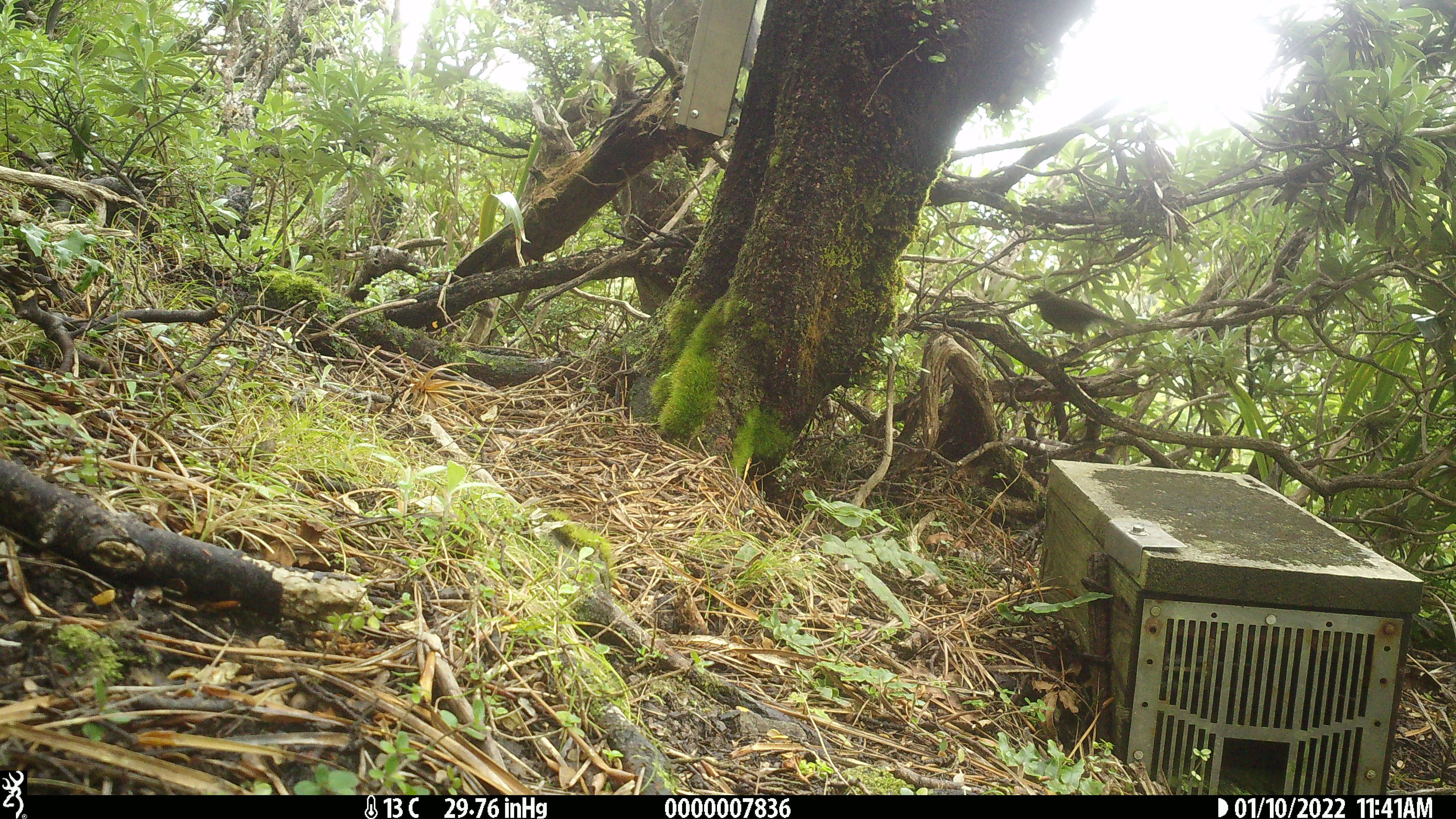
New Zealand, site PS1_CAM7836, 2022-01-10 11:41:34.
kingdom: Animalia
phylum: Chordata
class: Aves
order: Passeriformes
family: Meliphagidae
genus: Anthornis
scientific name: Anthornis melanura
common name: new zealand bellbird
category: bellbird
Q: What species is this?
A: Bellbird (new zealand bellbird) (Anthornis melanura).